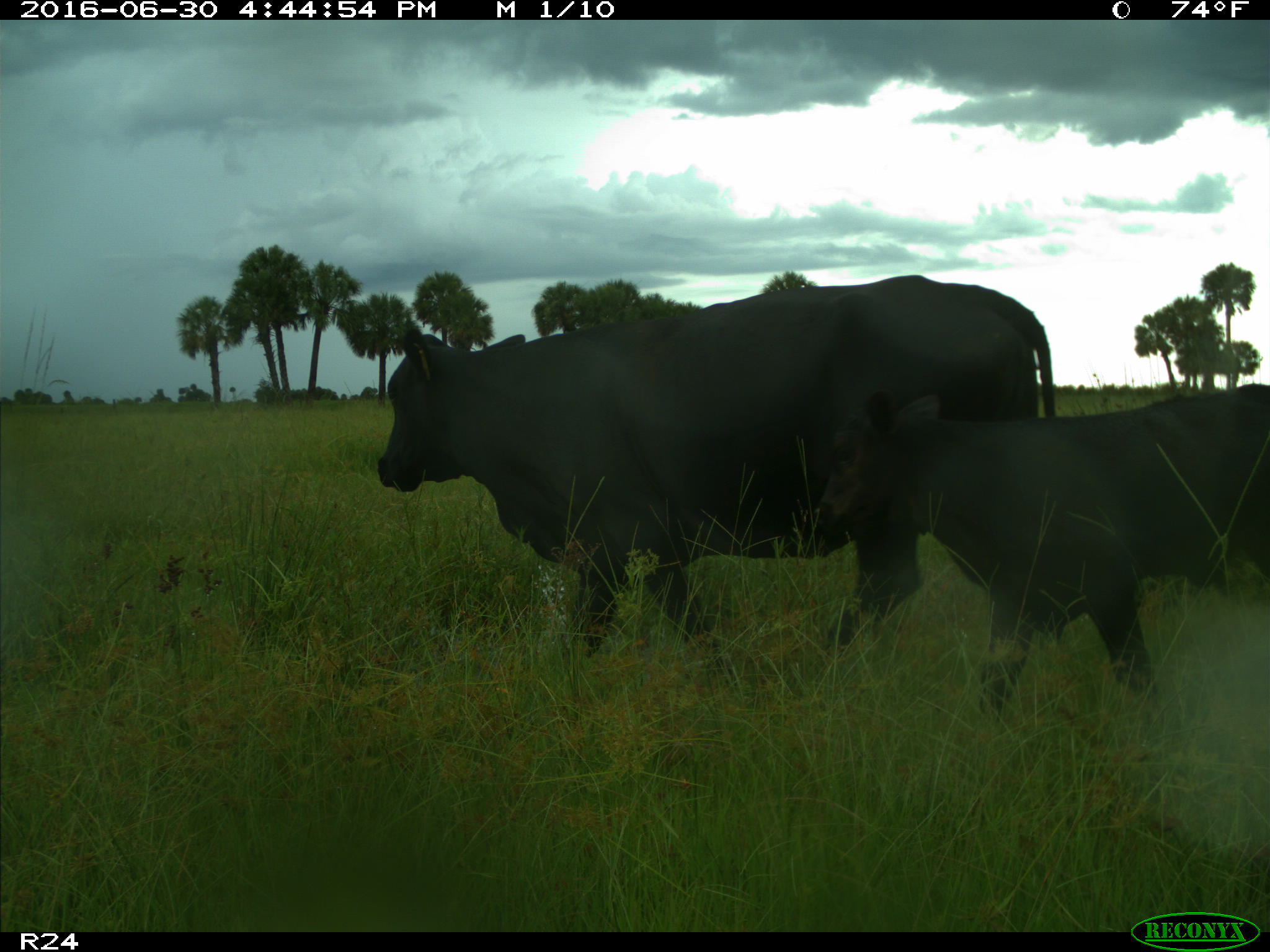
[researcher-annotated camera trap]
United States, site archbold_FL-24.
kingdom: Animalia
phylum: Chordata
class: Mammalia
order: Artiodactyla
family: Bovidae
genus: Bos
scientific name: Bos taurus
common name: domestic cow